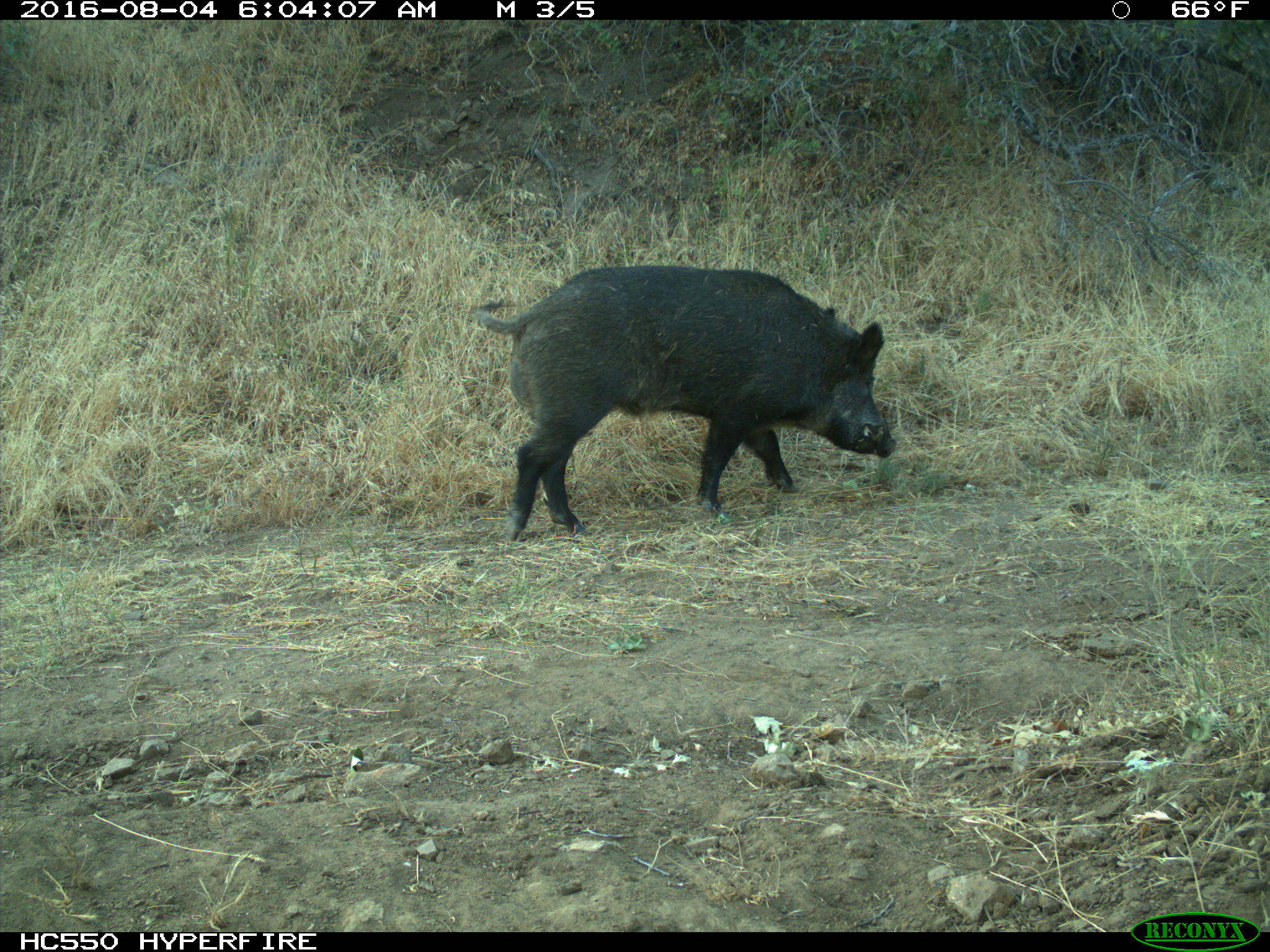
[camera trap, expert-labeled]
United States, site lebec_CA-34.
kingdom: Animalia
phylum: Chordata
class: Mammalia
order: Artiodactyla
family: Suidae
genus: Sus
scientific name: Sus scrofa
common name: wild boar